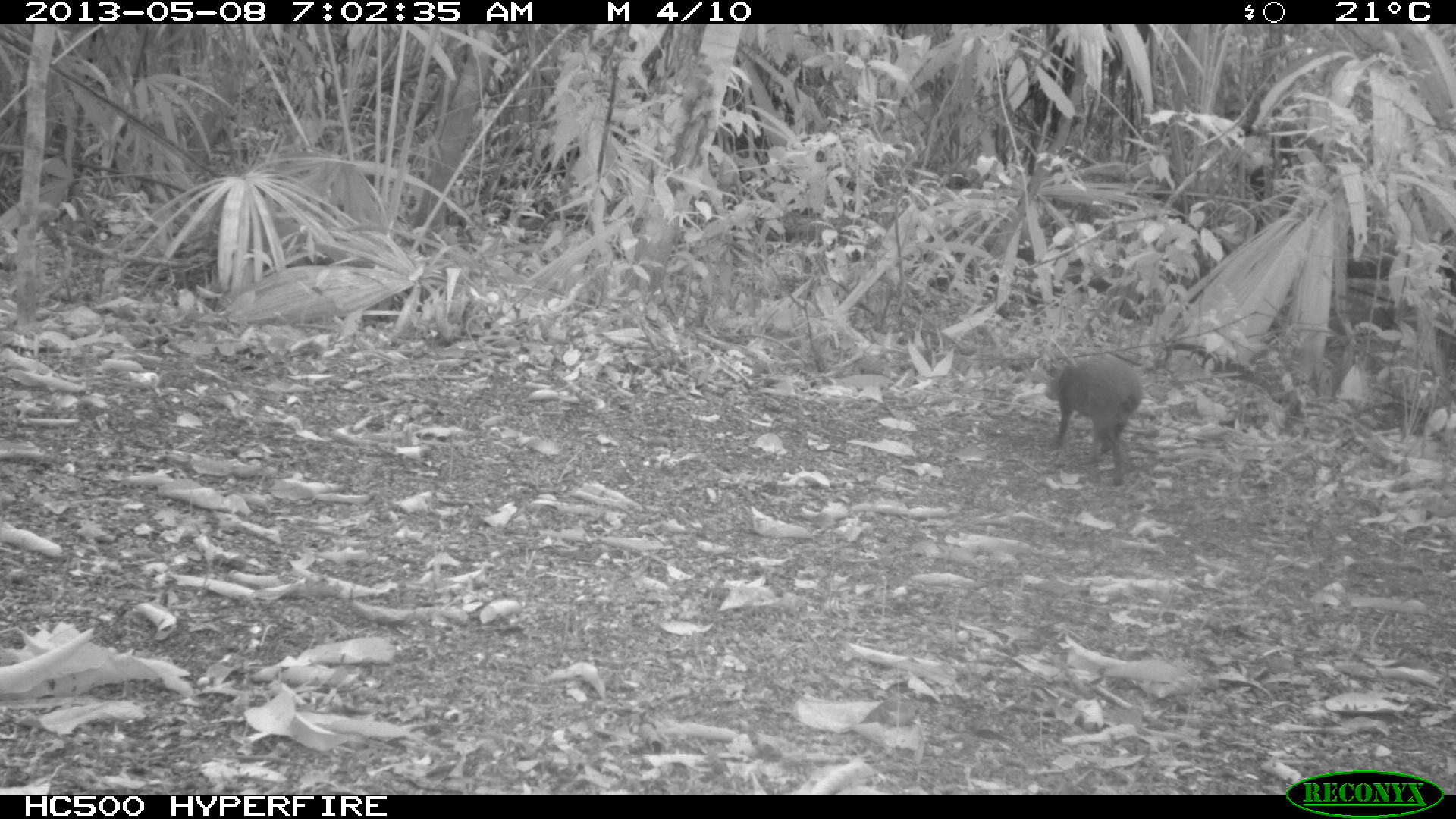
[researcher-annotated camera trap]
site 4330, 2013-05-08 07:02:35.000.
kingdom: Animalia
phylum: Chordata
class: Mammalia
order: Rodentia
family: Dasyproctidae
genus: Dasyprocta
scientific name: Dasyprocta punctata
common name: central american agouti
Dasyprocta punctata (central american agouti), count 1.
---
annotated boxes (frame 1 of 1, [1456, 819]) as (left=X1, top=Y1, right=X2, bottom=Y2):
dasyprocta punctata: (left=1044, top=352, right=1144, bottom=489)